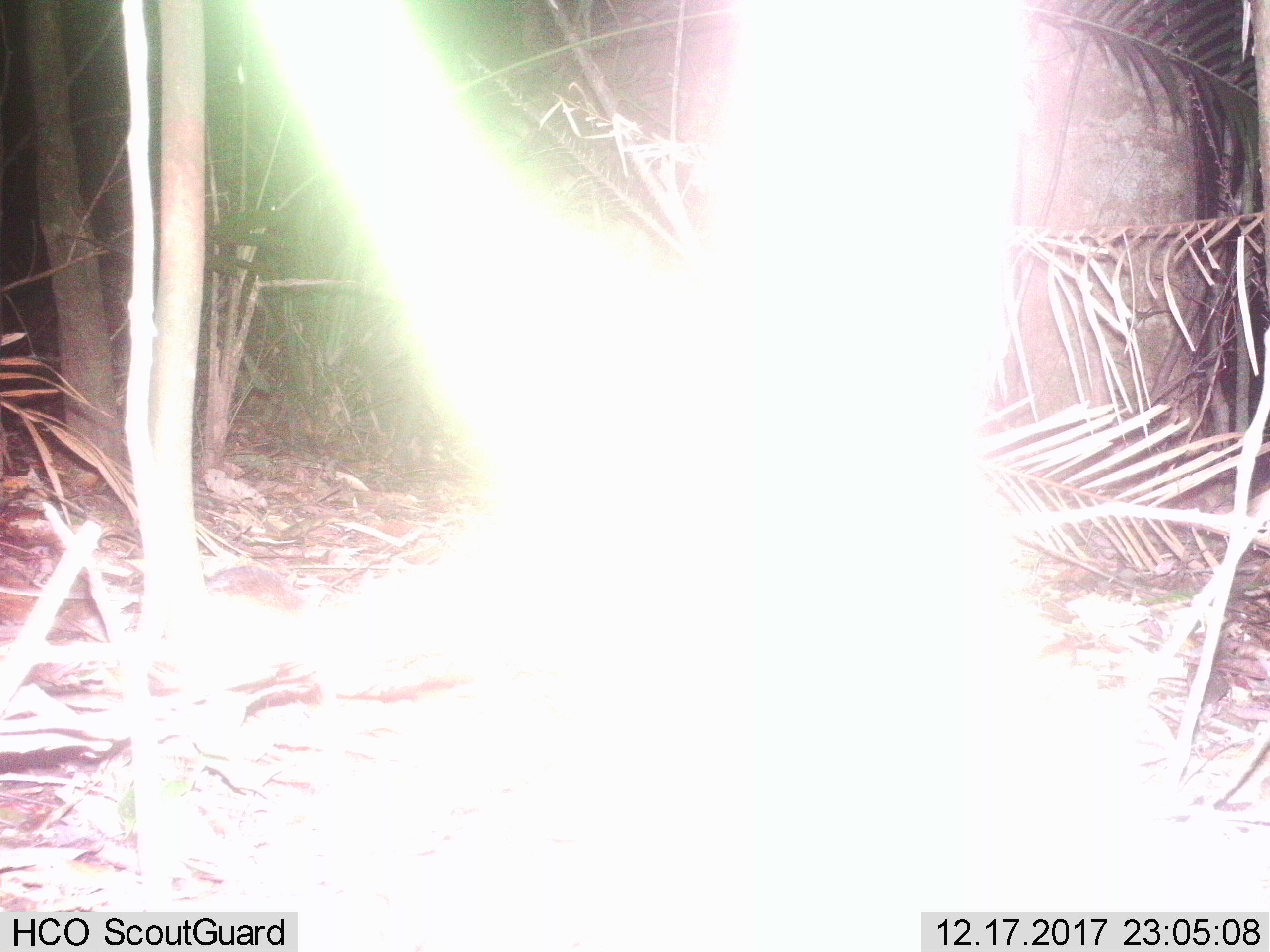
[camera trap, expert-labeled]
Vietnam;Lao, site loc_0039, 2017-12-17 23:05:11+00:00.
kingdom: Animalia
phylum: Chordata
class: Mammalia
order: Rodentia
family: Muridae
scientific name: Muridae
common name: old-world mice and rats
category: unidentified murid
Unidentified murid (old-world mice and rats) (Muridae). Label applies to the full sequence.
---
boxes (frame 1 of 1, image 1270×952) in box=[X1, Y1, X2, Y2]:
unidentified murid: box=[180, 0, 1268, 952]